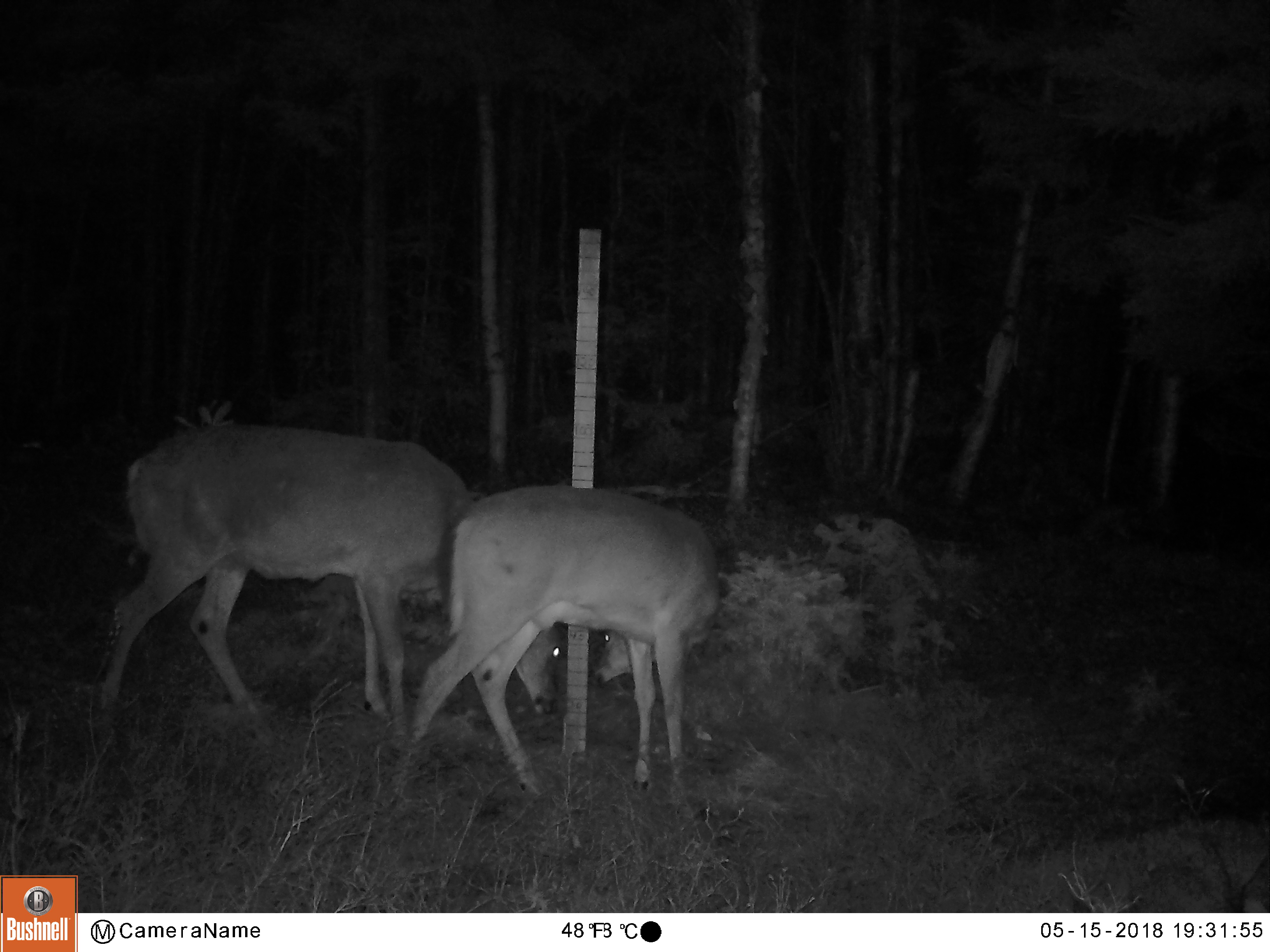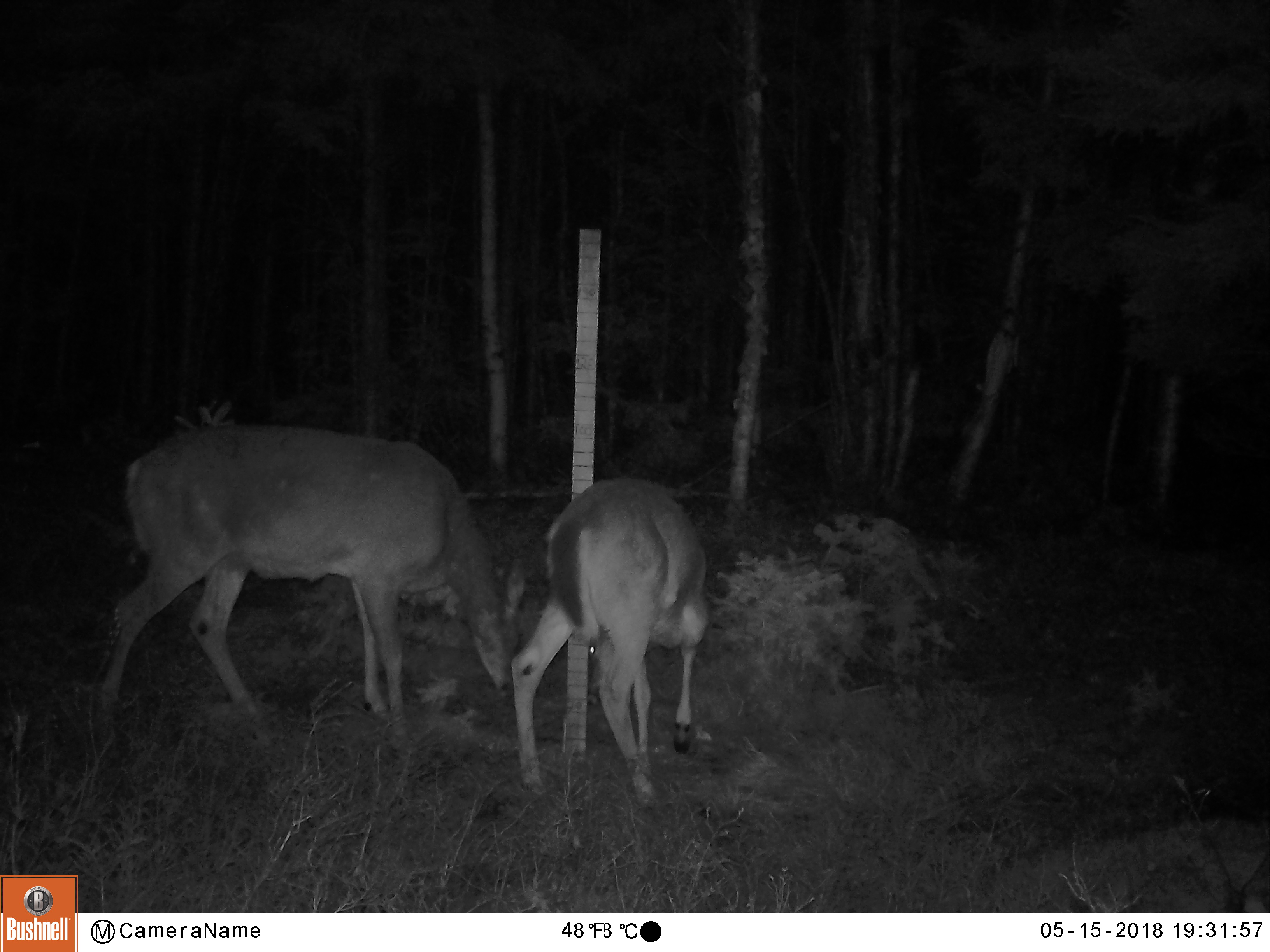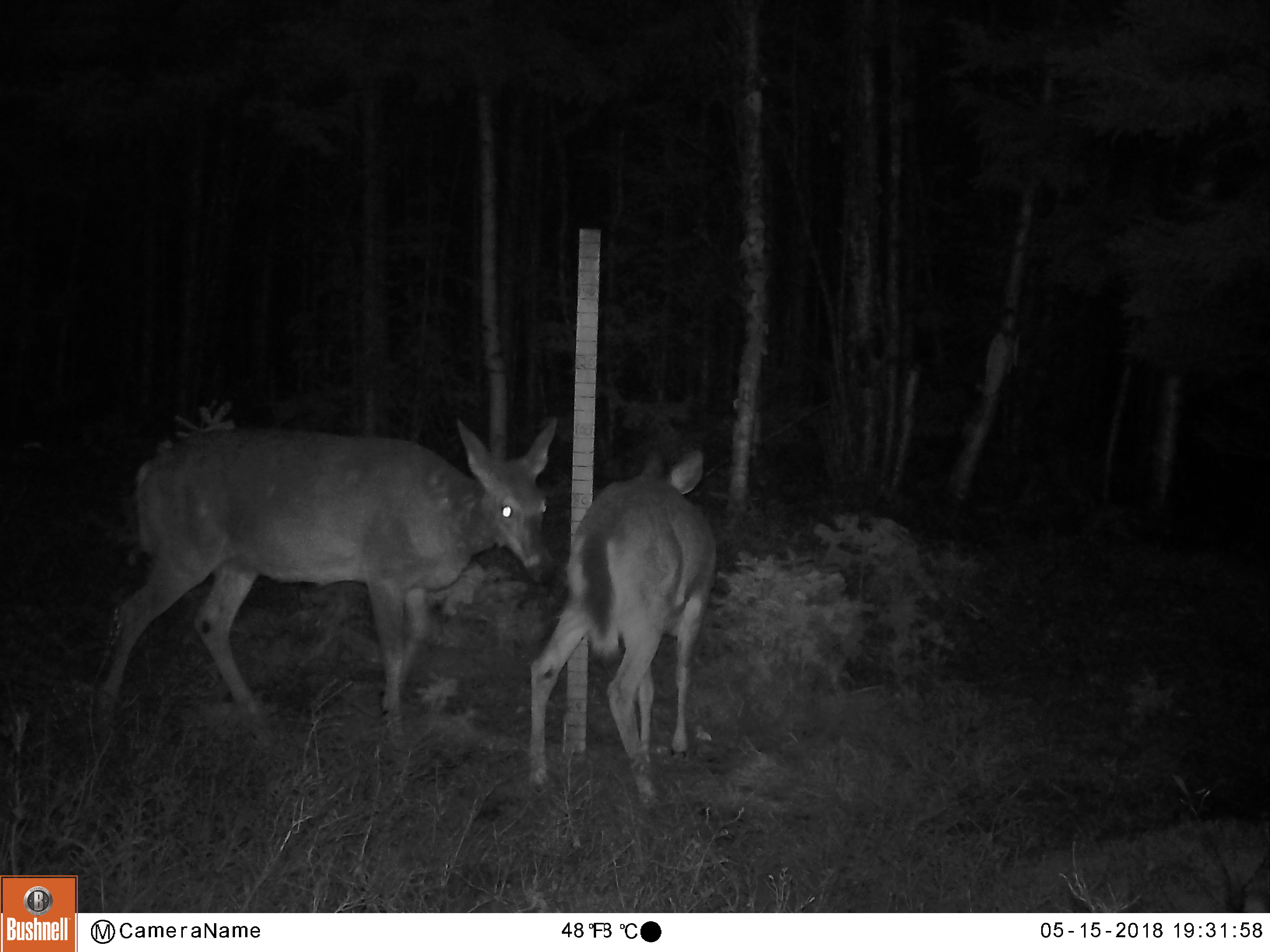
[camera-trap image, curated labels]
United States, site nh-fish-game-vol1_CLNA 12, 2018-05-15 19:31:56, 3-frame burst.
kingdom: Animalia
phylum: Chordata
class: Mammalia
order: Artiodactyla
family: Cervidae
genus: Odocoileus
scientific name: Odocoileus virginianus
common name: white-tailed deer